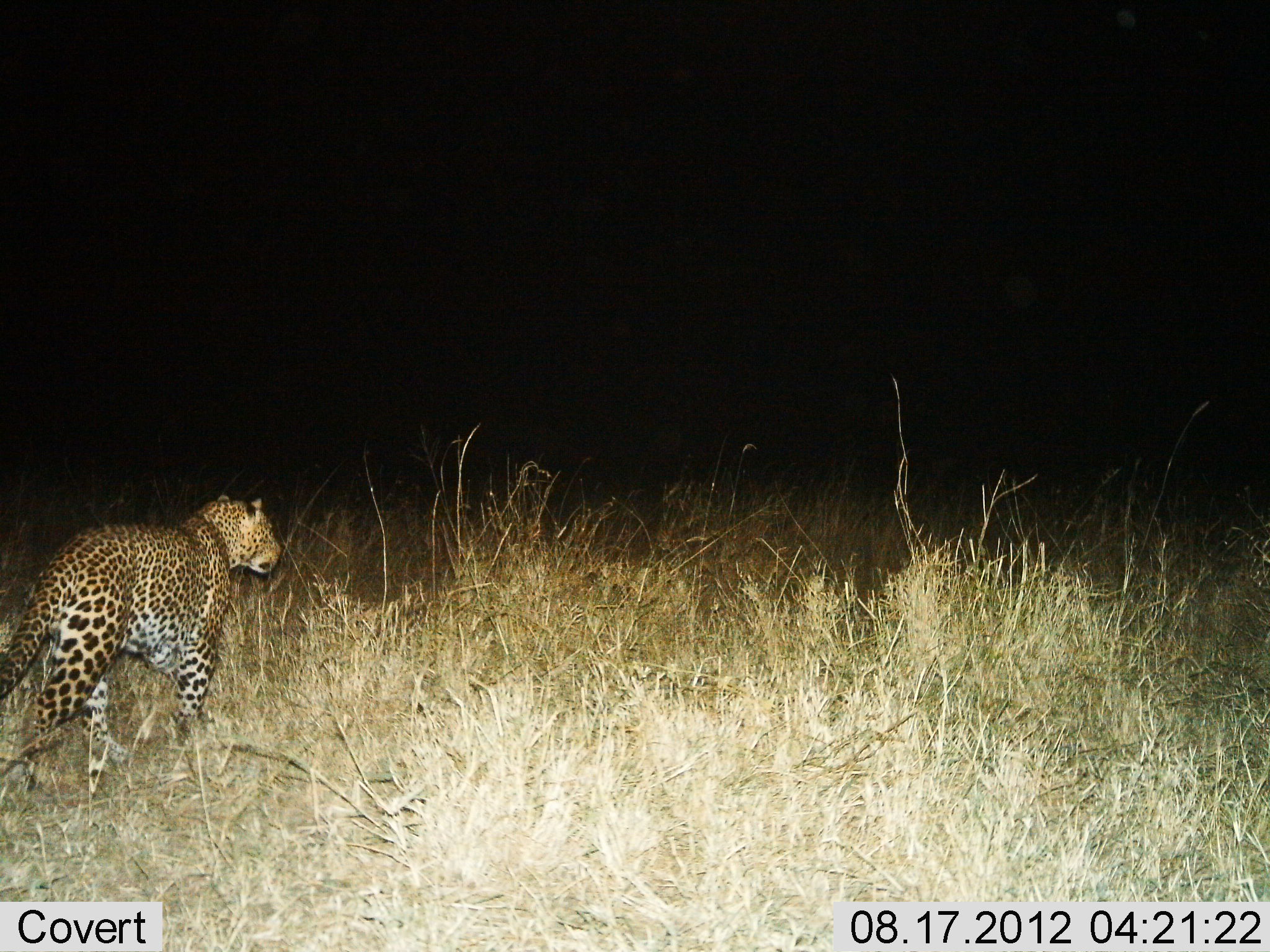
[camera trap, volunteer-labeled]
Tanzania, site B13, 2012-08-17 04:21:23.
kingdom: Animalia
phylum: Chordata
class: Mammalia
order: Carnivora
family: Felidae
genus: Panthera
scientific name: Panthera pardus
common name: leopard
Leopard (Panthera pardus), count 1. Behavior (volunteer vote fractions): standing 10%, resting 0%, moving 90%, interacting 0%. Young present (vote fraction): 0%. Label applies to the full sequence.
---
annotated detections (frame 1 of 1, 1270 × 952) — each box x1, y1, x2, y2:
animal: 3, 492, 283, 807